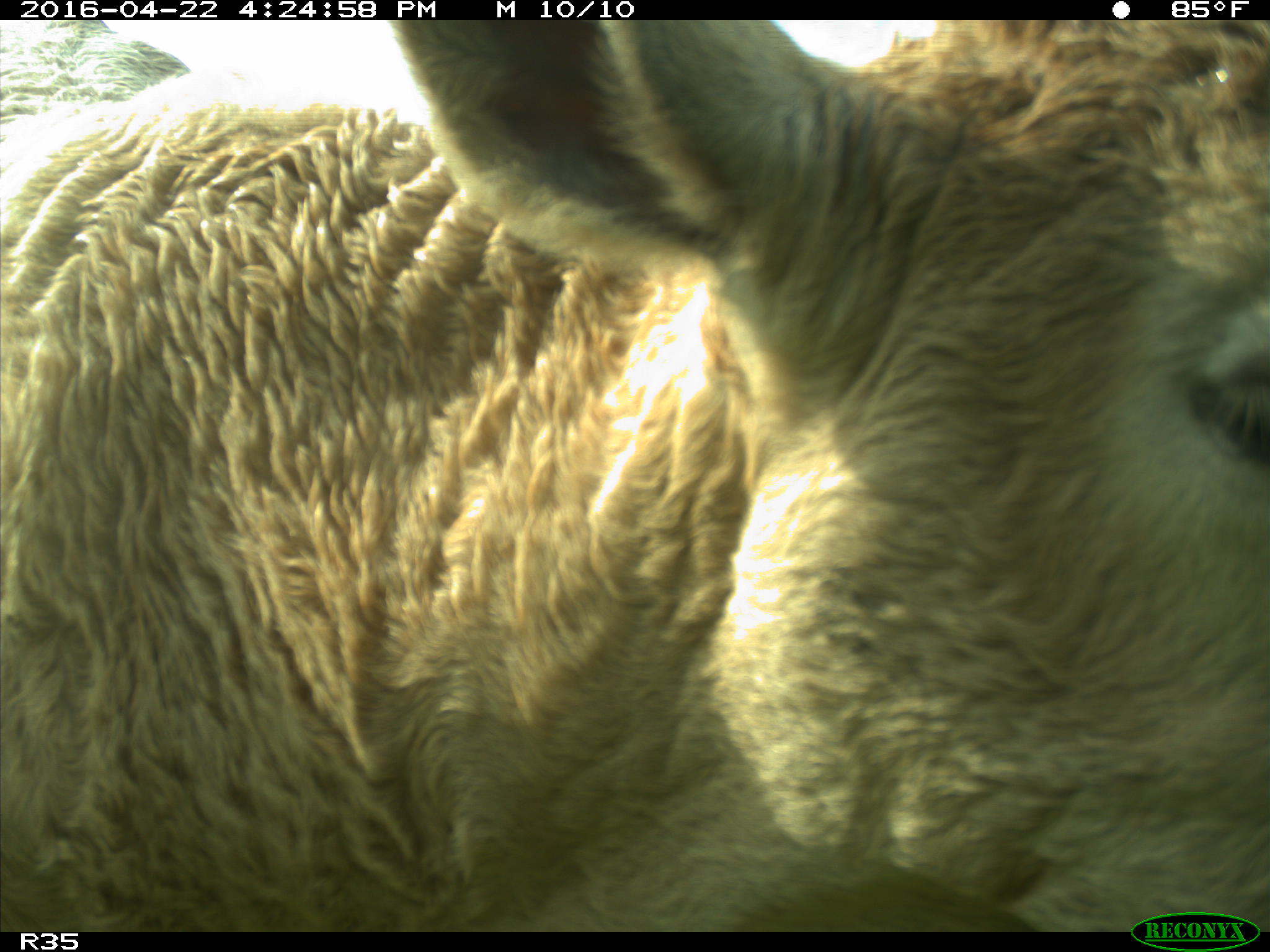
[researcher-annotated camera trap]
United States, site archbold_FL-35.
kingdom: Animalia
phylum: Chordata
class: Mammalia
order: Artiodactyla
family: Bovidae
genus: Bos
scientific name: Bos taurus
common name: domestic cow